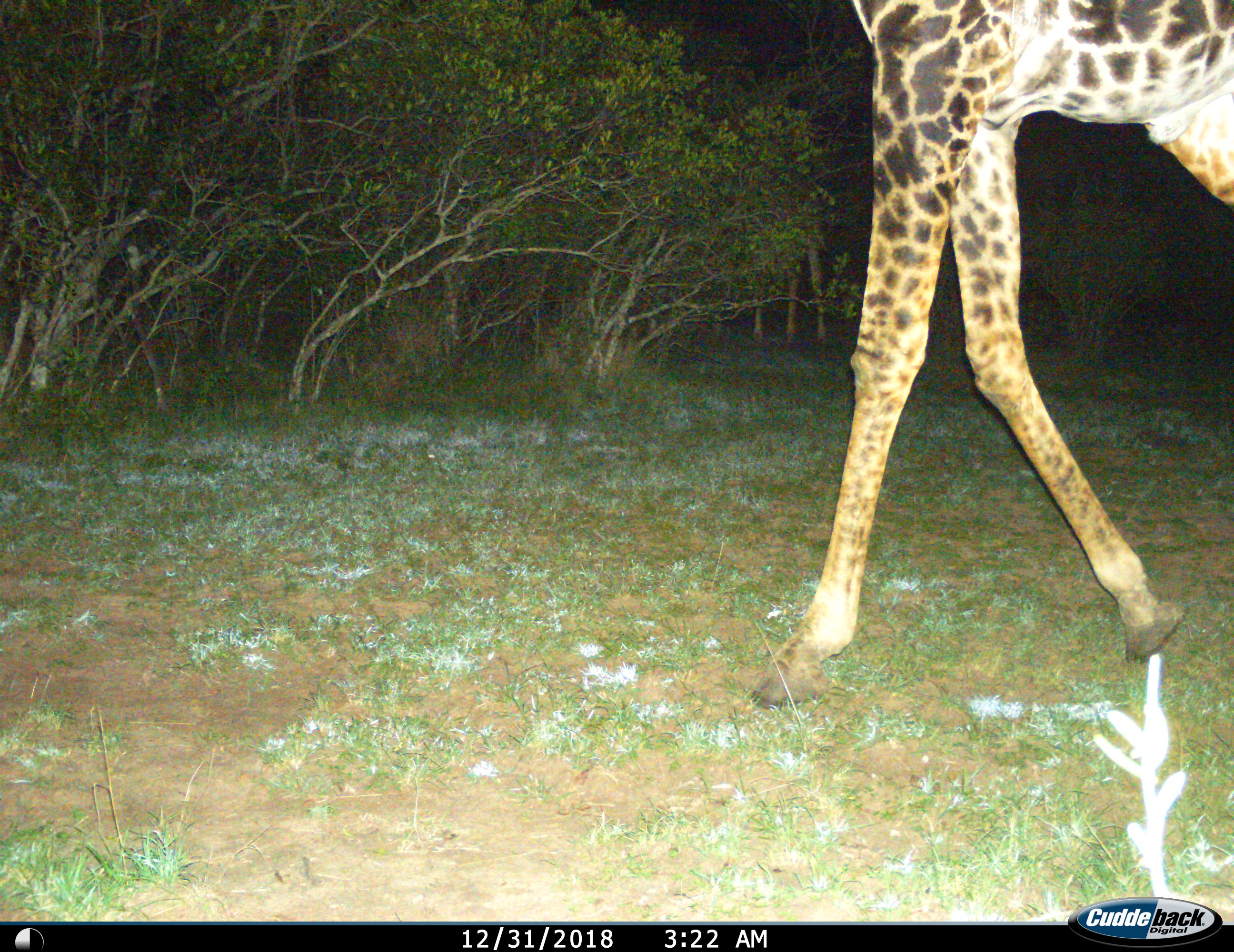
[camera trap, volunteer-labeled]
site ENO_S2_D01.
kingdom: Animalia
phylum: Chordata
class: Mammalia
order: Artiodactyla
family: Giraffidae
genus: Giraffa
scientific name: Giraffa camelopardalis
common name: giraffe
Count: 1.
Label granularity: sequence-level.